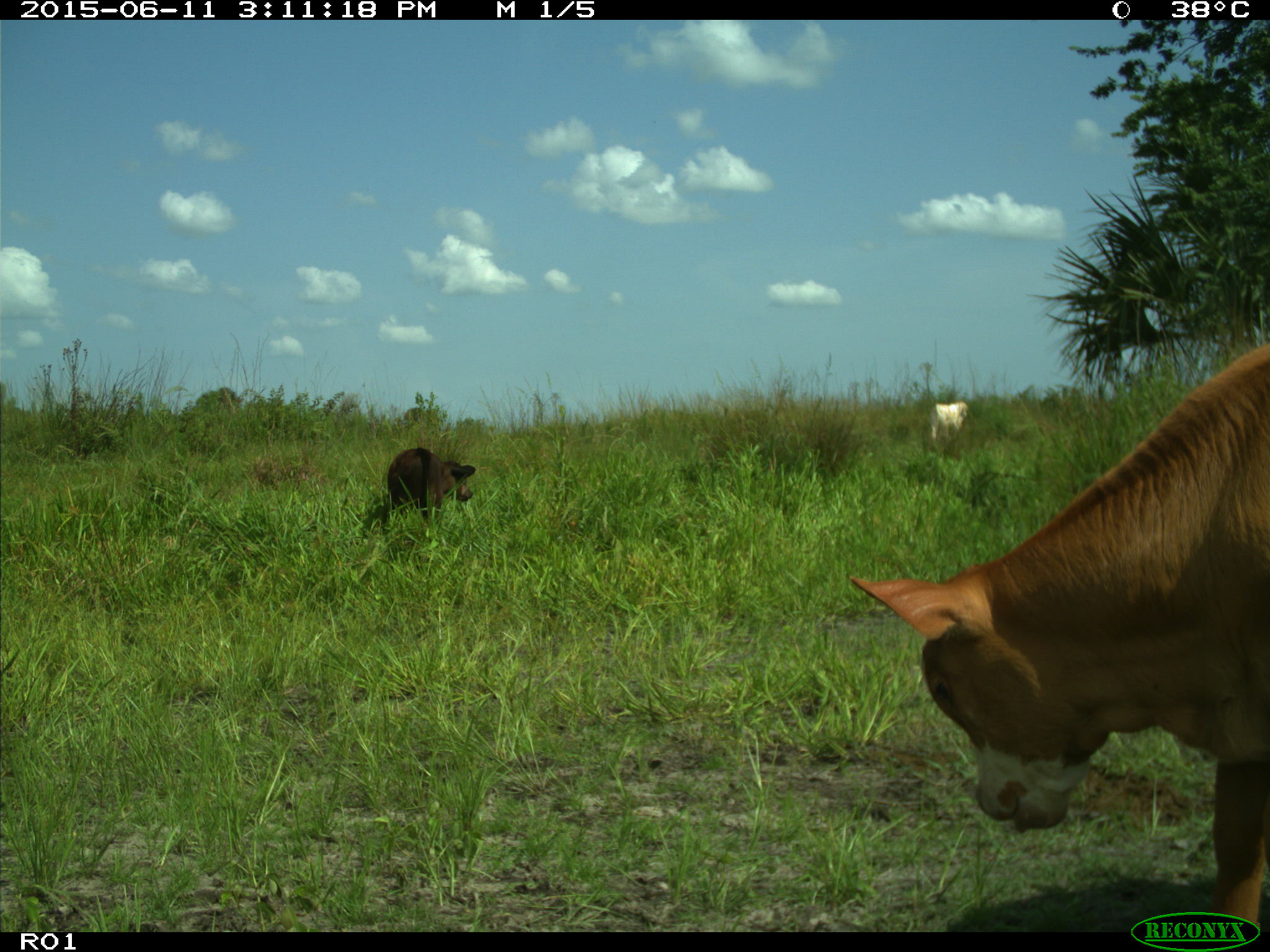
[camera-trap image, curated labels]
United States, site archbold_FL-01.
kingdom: Animalia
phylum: Chordata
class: Mammalia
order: Artiodactyla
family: Bovidae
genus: Bos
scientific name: Bos taurus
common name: domestic cow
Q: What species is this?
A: Bos taurus (domestic cow).